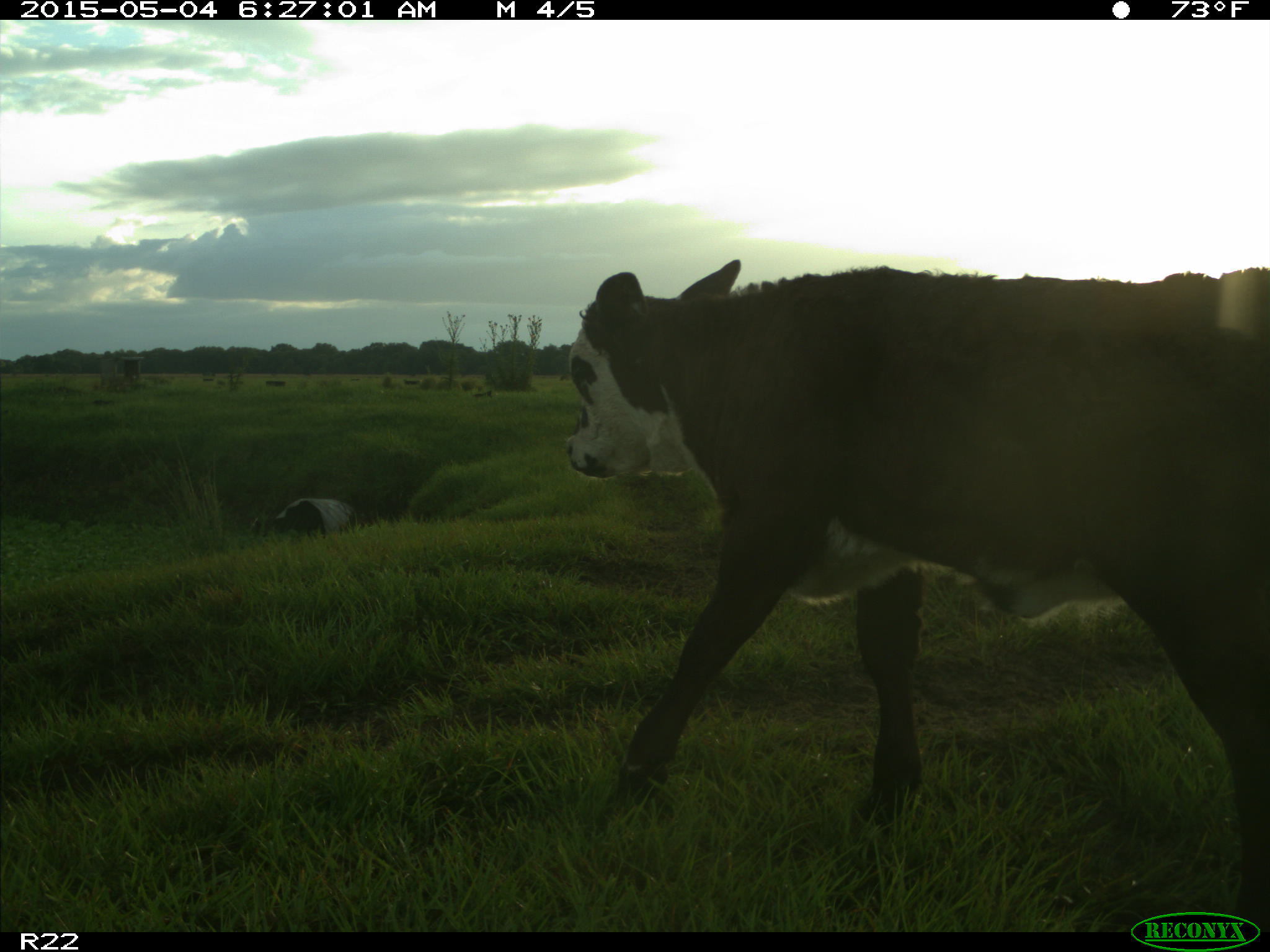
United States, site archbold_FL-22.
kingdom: Animalia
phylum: Chordata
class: Mammalia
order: Artiodactyla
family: Bovidae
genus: Bos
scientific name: Bos taurus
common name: domestic cow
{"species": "Bos taurus (domestic cow)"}